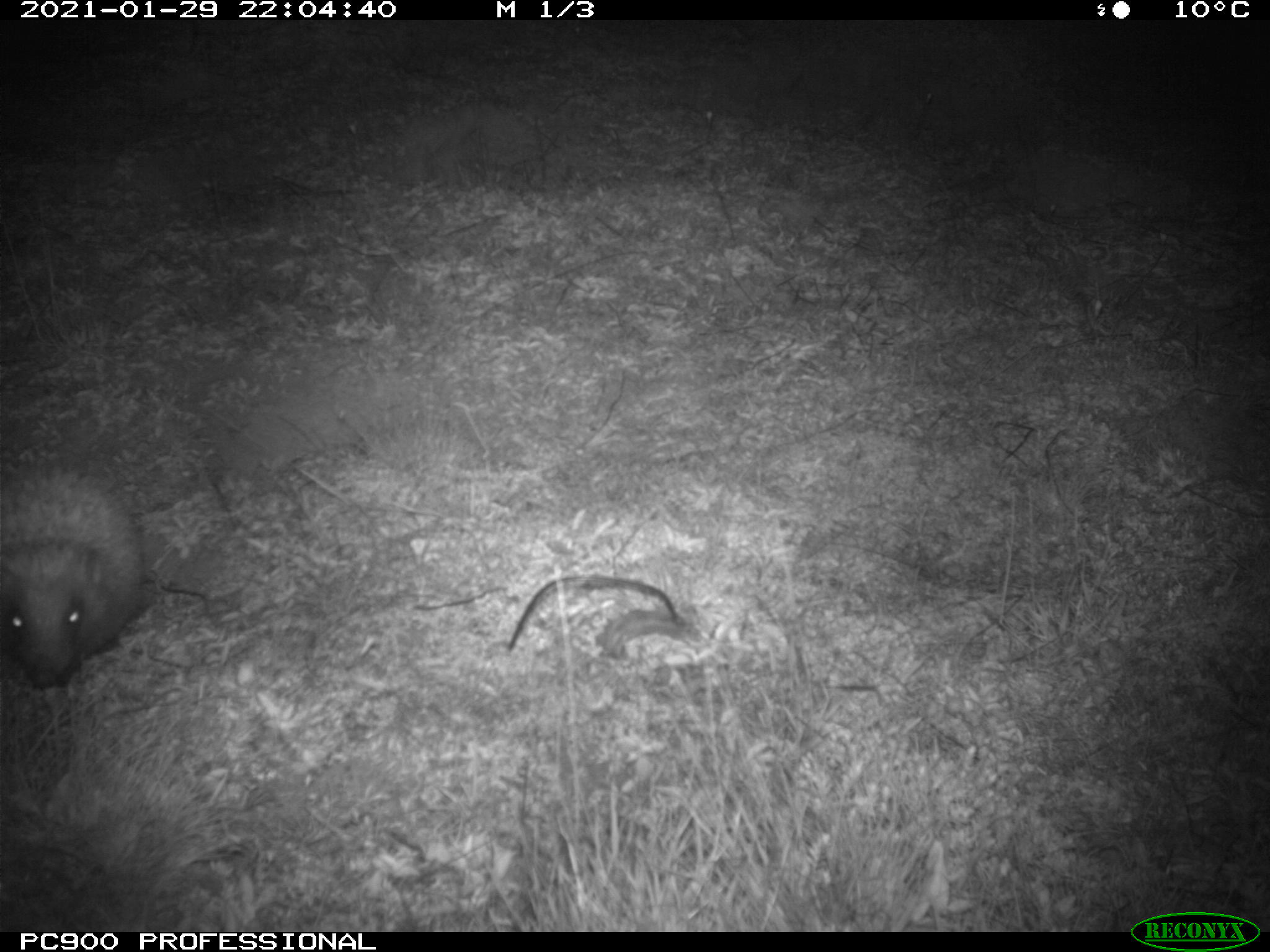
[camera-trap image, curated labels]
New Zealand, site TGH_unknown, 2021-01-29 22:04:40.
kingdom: Animalia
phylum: Chordata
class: Mammalia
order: Eulipotyphla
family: Erinaceidae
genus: Erinaceus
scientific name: Erinaceus europaeus europaeus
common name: european hedgehog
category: hedgehog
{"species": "hedgehog (european hedgehog) (Erinaceus europaeus europaeus)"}